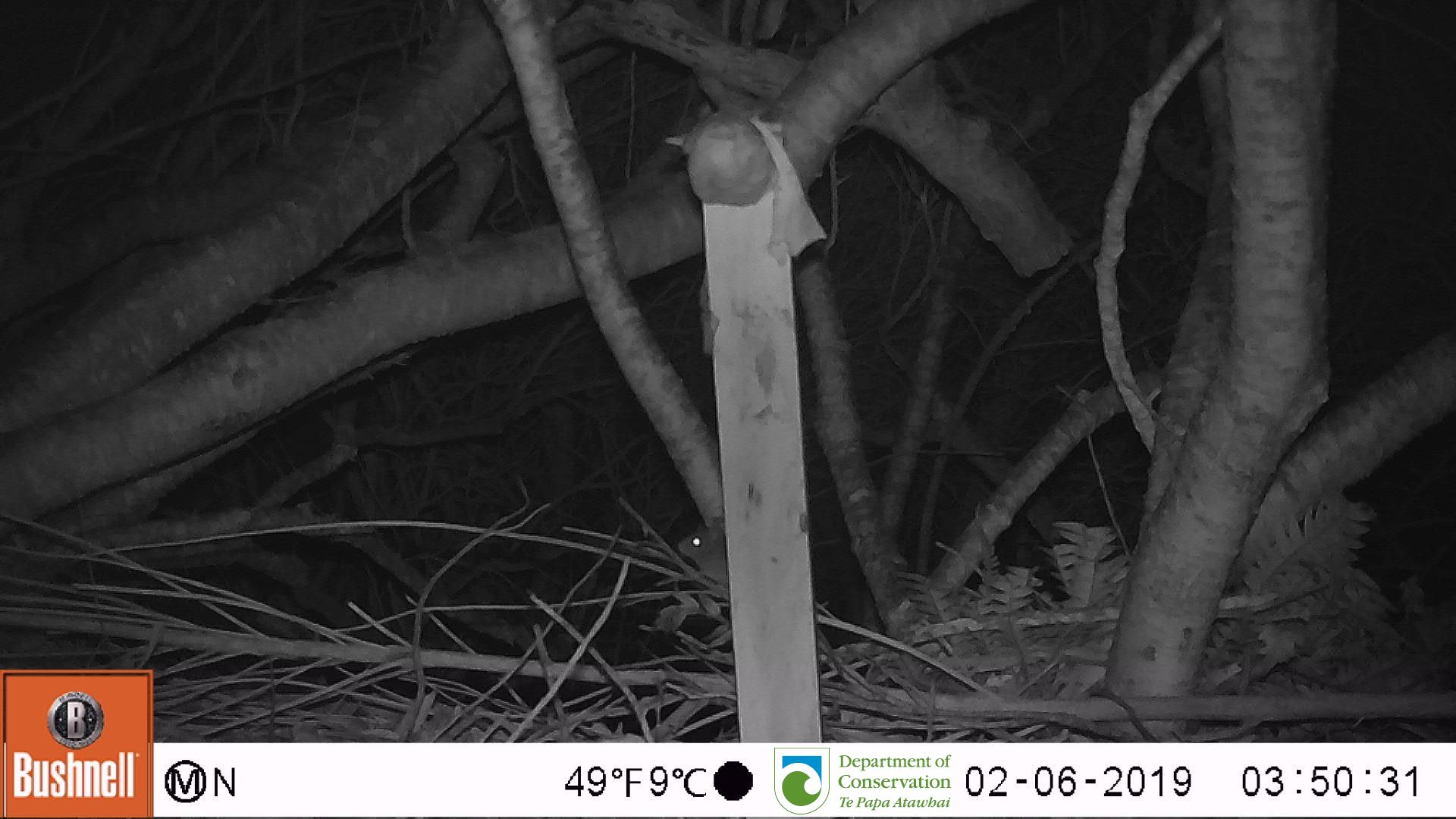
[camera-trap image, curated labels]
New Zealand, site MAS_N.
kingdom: Animalia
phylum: Chordata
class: Mammalia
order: Rodentia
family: Muridae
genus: Mus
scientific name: Mus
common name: mouse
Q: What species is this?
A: Mouse (Mus).